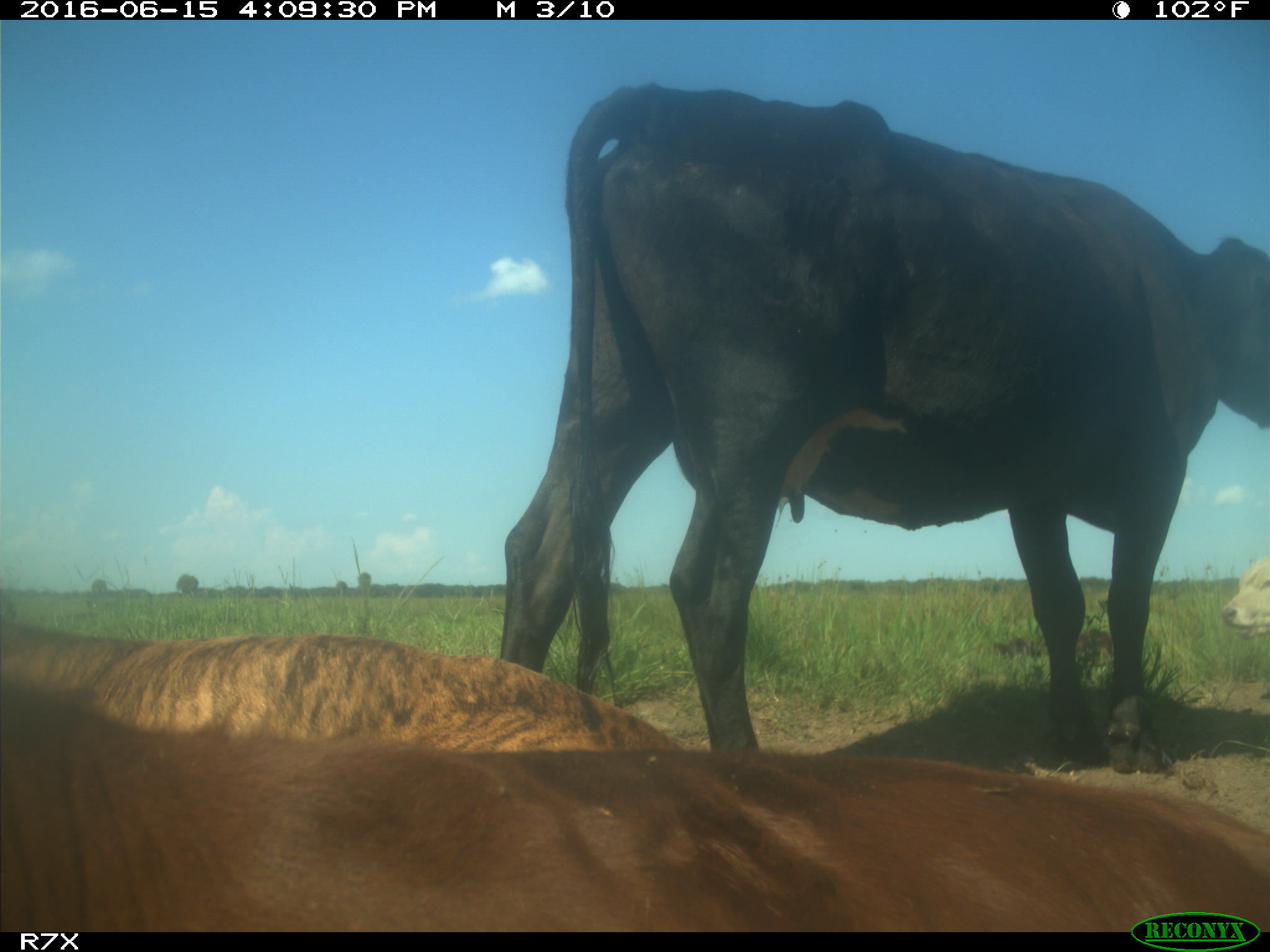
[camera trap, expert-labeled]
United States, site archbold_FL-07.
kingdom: Animalia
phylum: Chordata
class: Mammalia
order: Artiodactyla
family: Bovidae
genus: Bos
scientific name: Bos taurus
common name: domestic cow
Bos taurus (domestic cow).